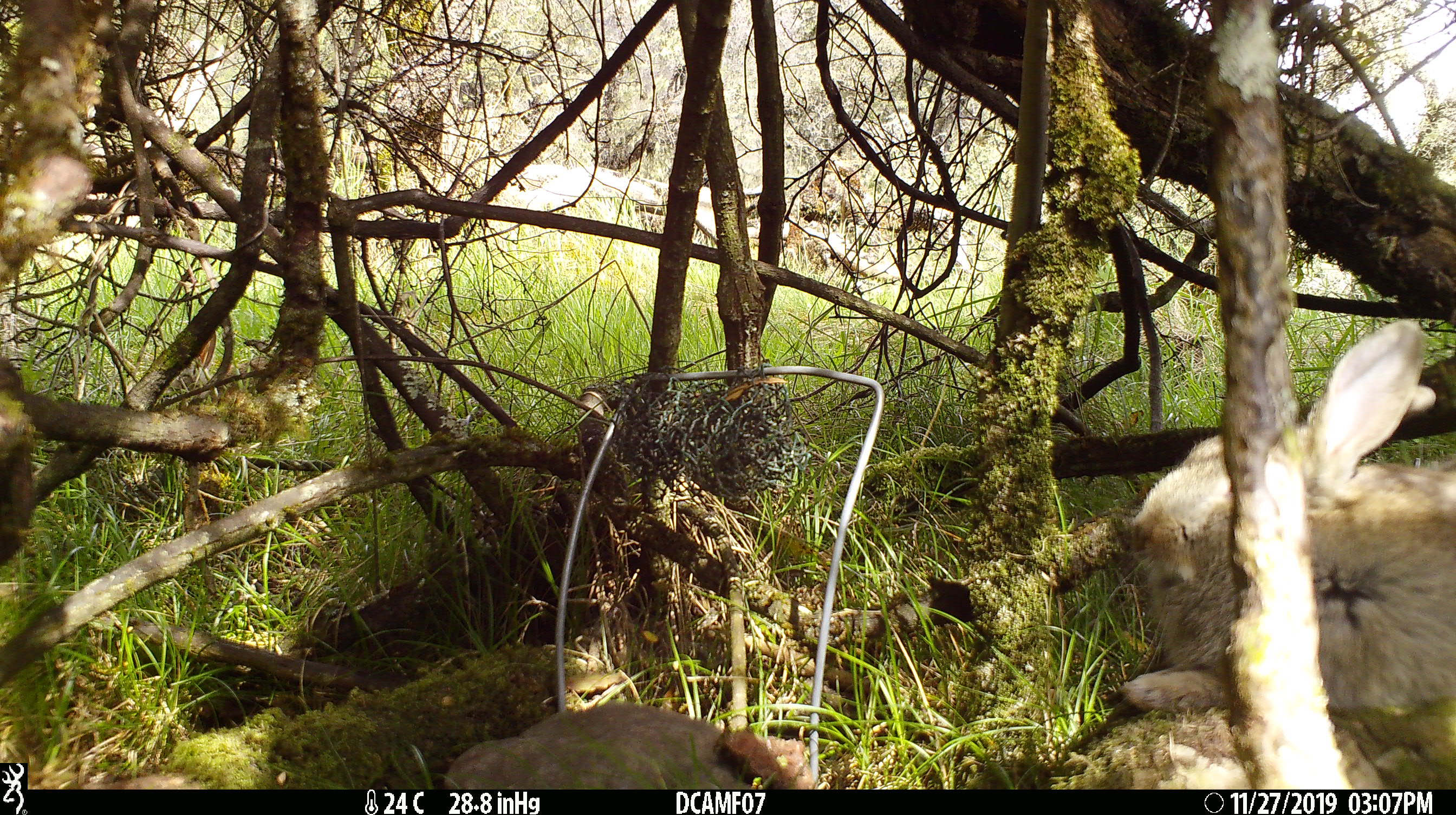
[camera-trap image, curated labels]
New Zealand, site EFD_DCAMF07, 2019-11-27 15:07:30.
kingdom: Animalia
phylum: Chordata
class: Mammalia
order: Lagomorpha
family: Leporidae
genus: Oryctolagus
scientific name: Oryctolagus cuniculus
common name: european rabbit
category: rabbit